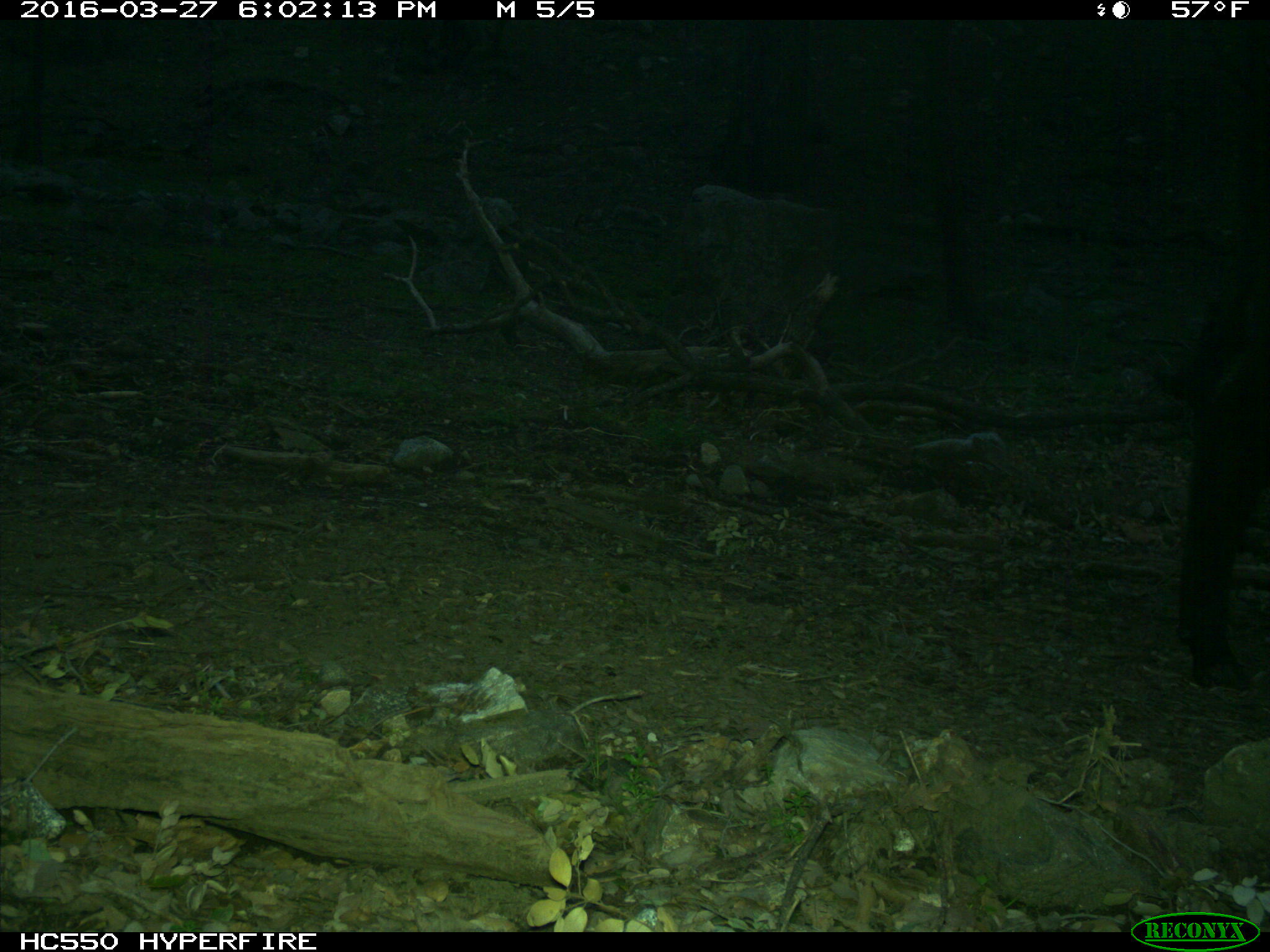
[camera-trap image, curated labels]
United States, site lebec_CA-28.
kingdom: Animalia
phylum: Chordata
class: Mammalia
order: Artiodactyla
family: Bovidae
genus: Bos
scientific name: Bos taurus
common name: domestic cow